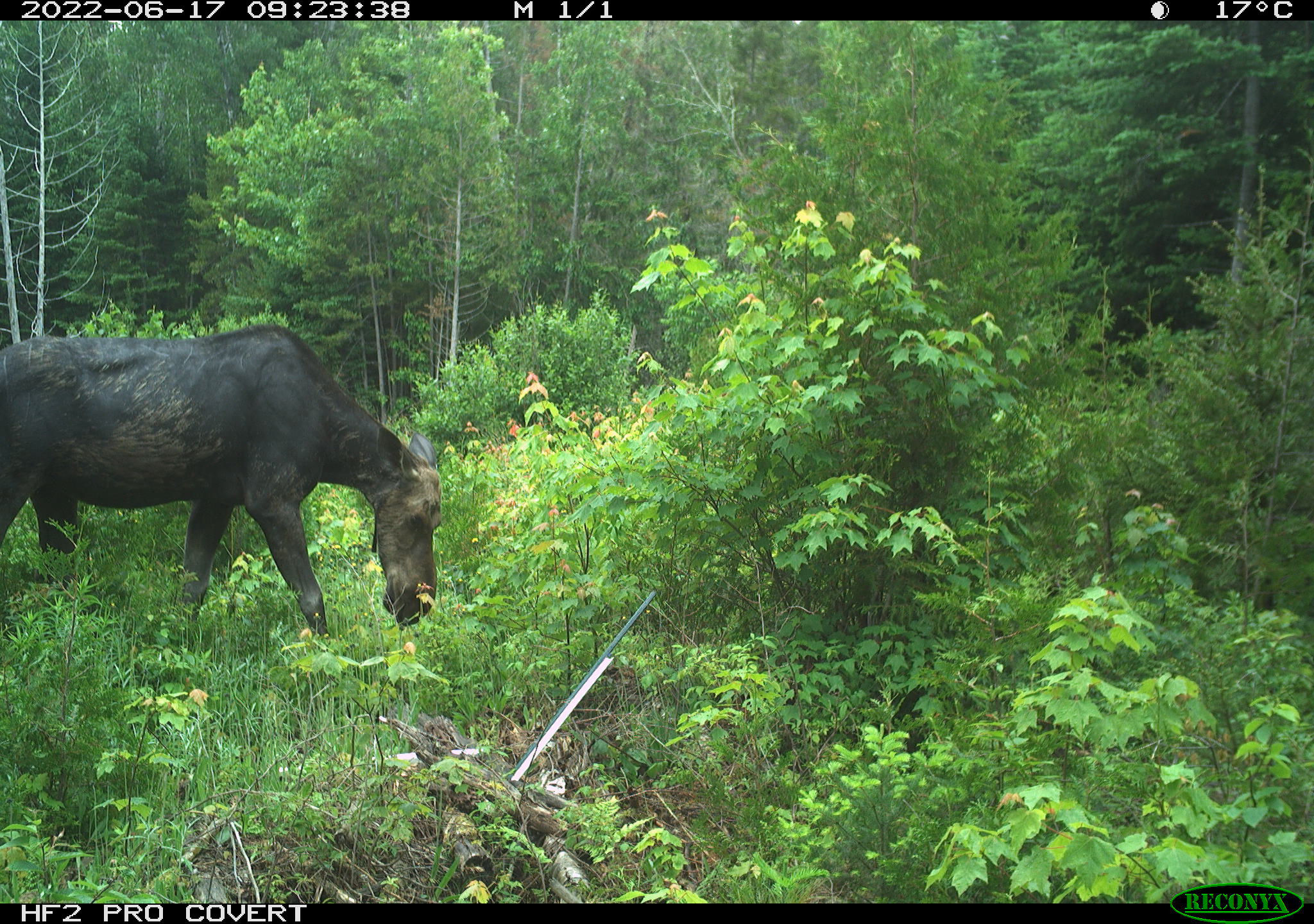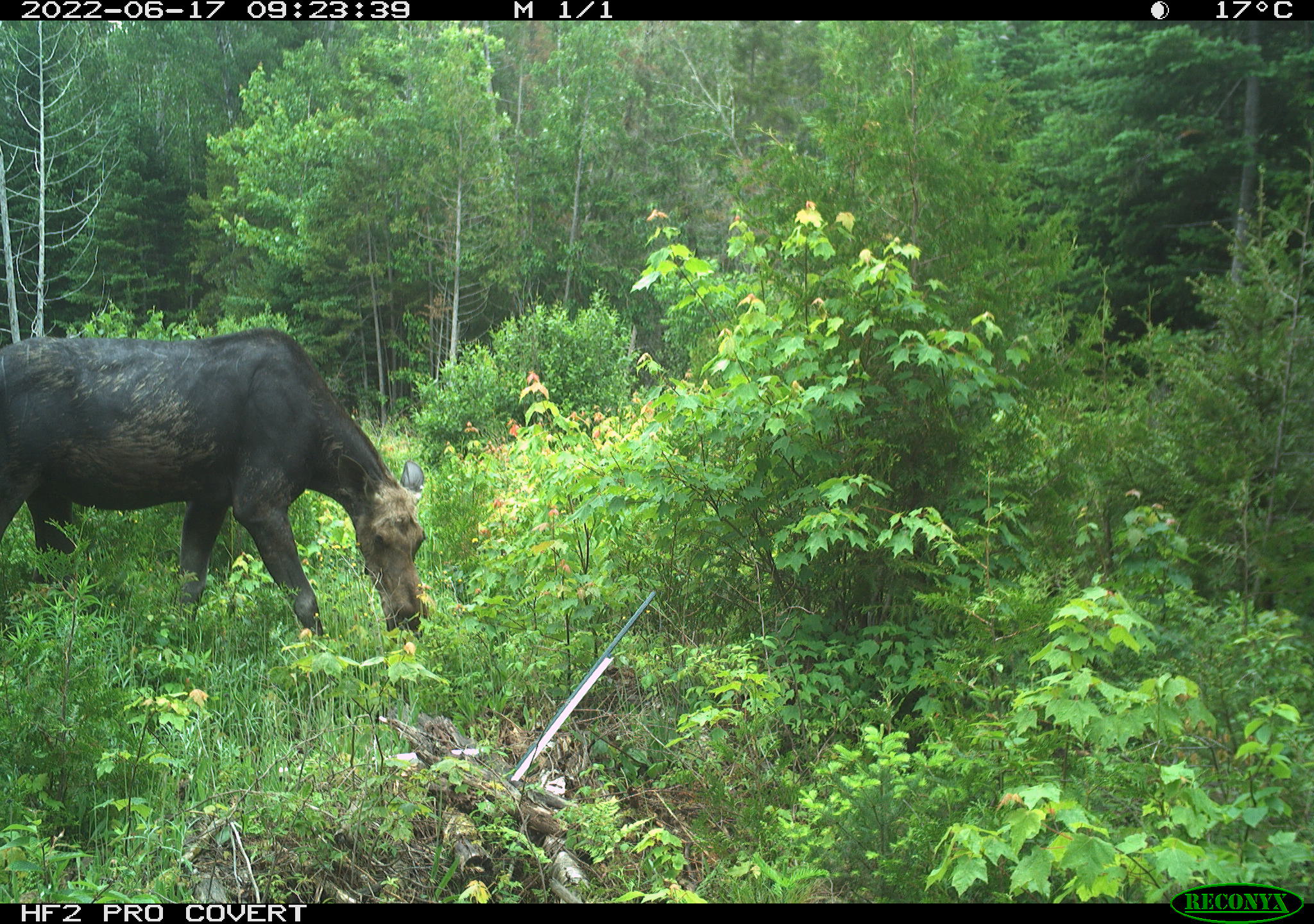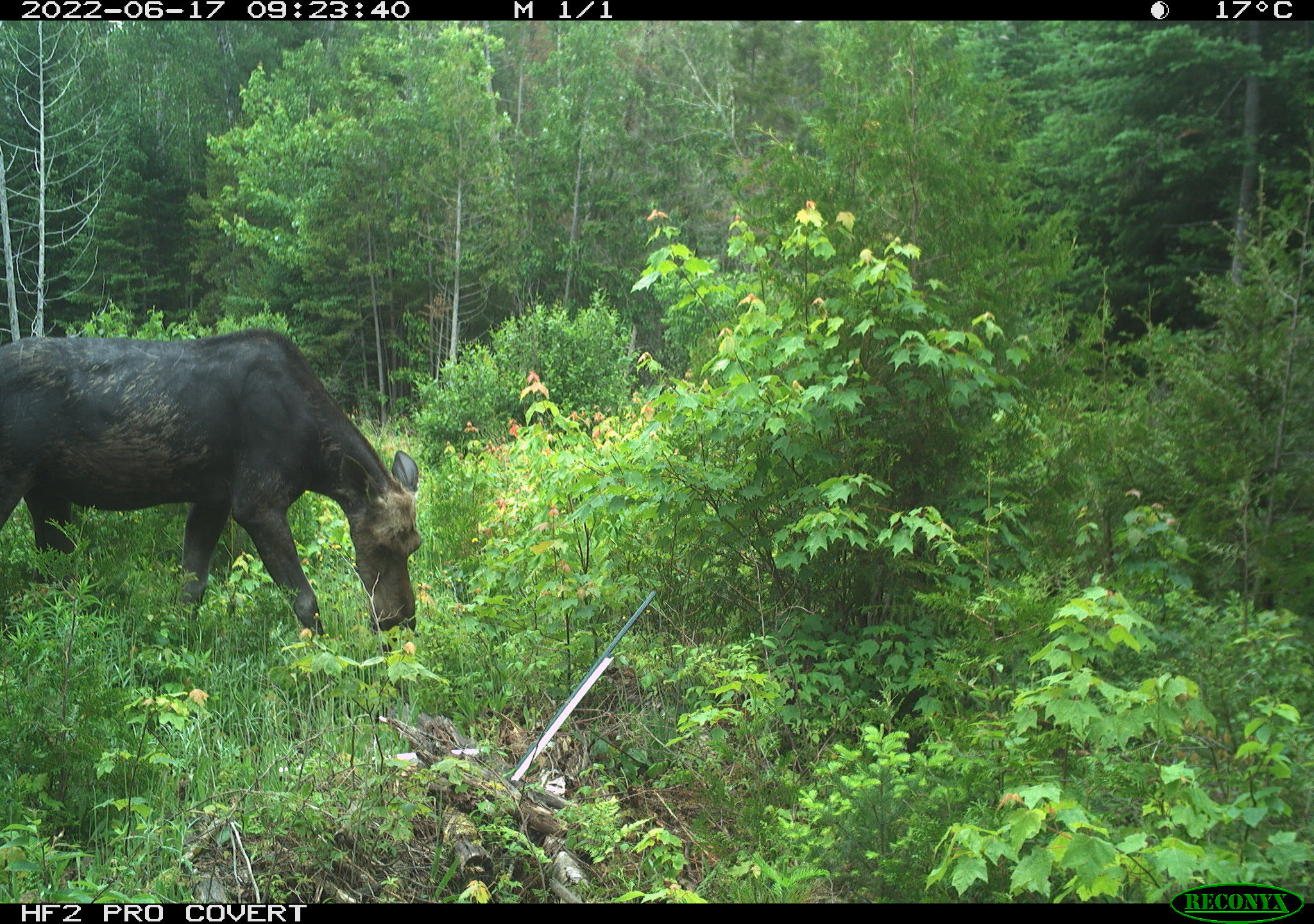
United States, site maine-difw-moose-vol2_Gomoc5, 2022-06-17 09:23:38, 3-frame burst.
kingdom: Animalia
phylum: Chordata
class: Mammalia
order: Artiodactyla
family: Cervidae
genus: Alces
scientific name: Alces alces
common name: moose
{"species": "moose (Alces alces)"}